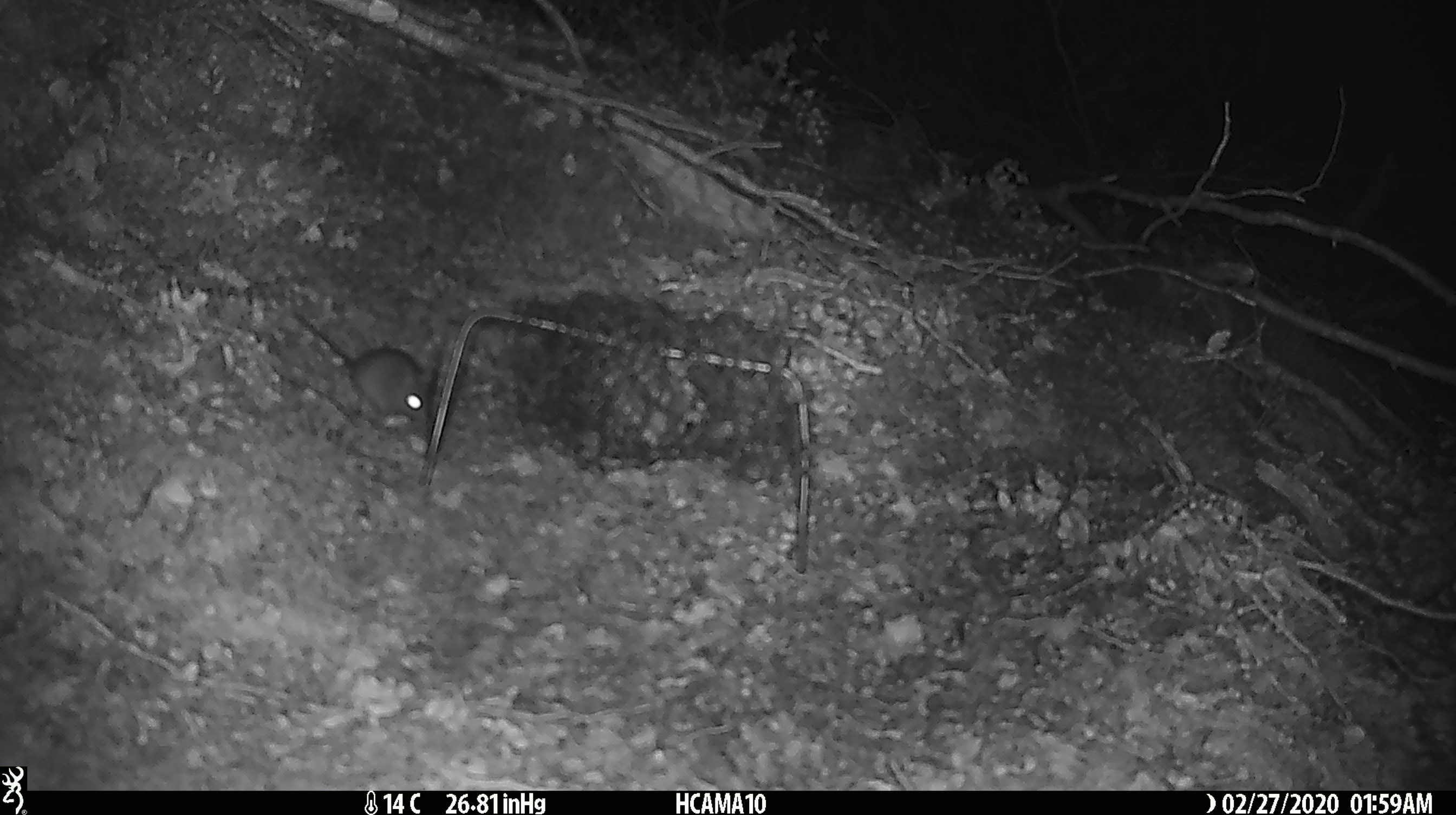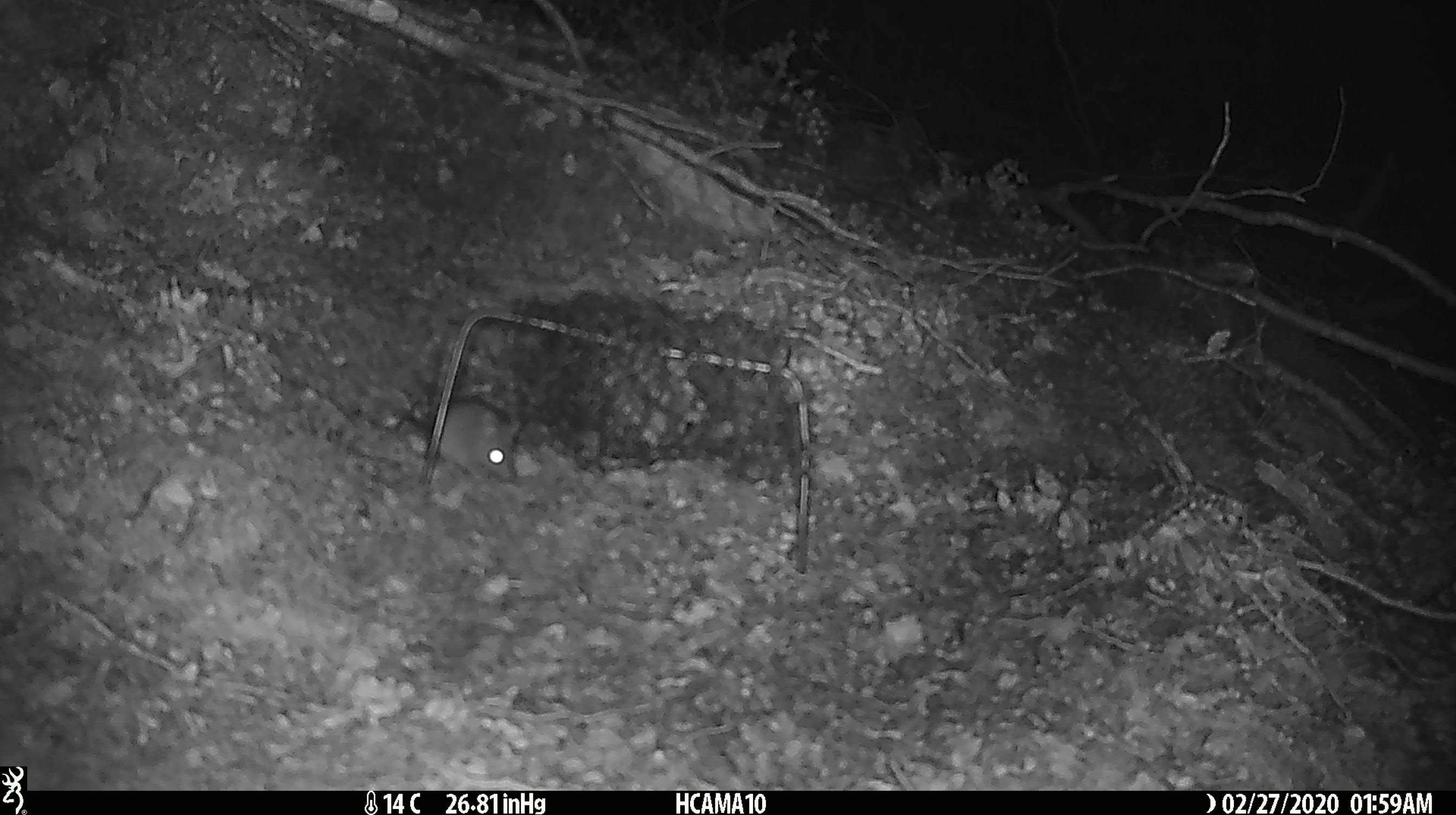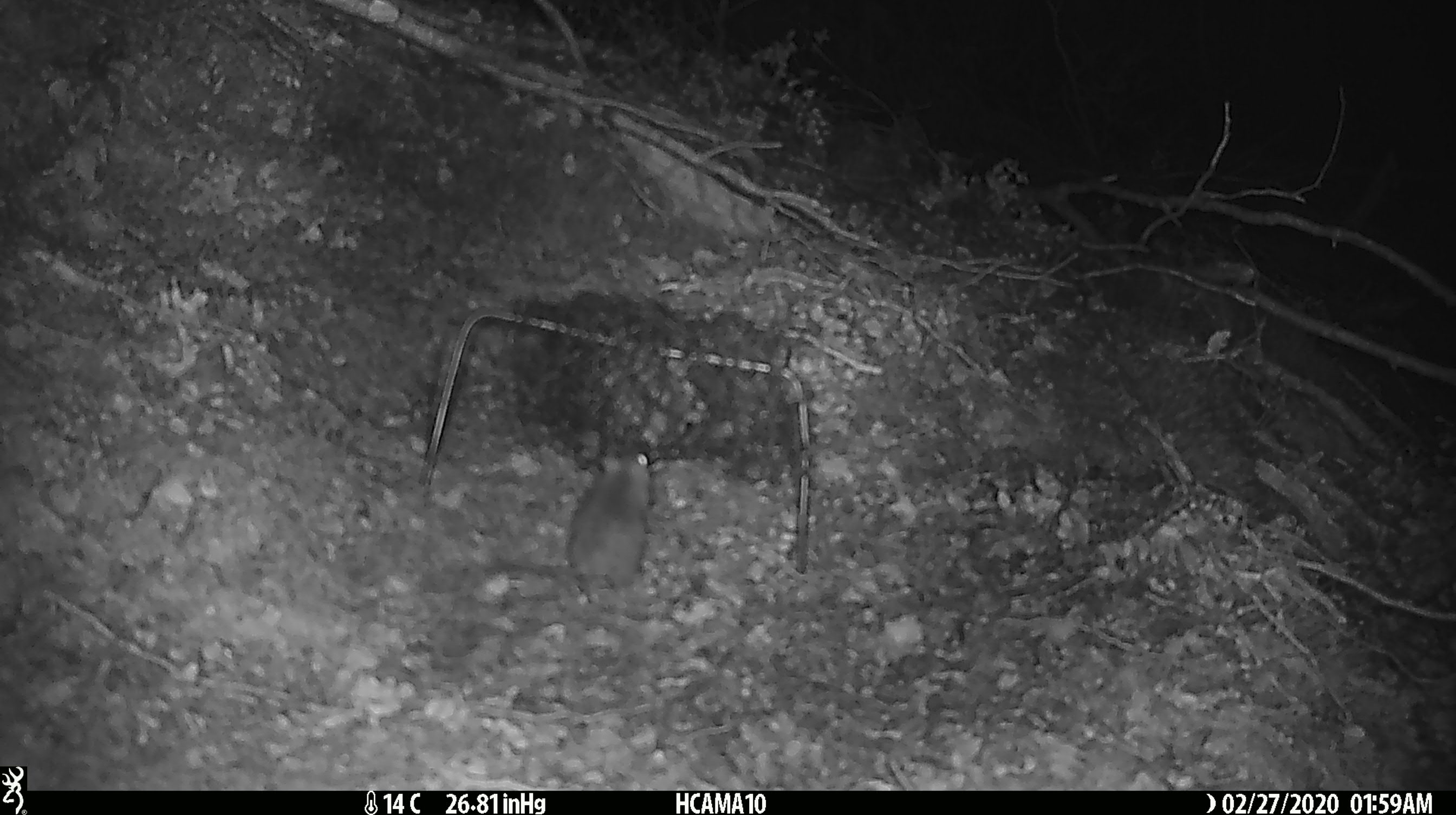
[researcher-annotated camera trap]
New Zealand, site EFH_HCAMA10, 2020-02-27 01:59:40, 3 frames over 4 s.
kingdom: Animalia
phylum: Chordata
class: Mammalia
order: Rodentia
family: Muridae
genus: Mus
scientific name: Mus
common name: mouse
Mouse (Mus).